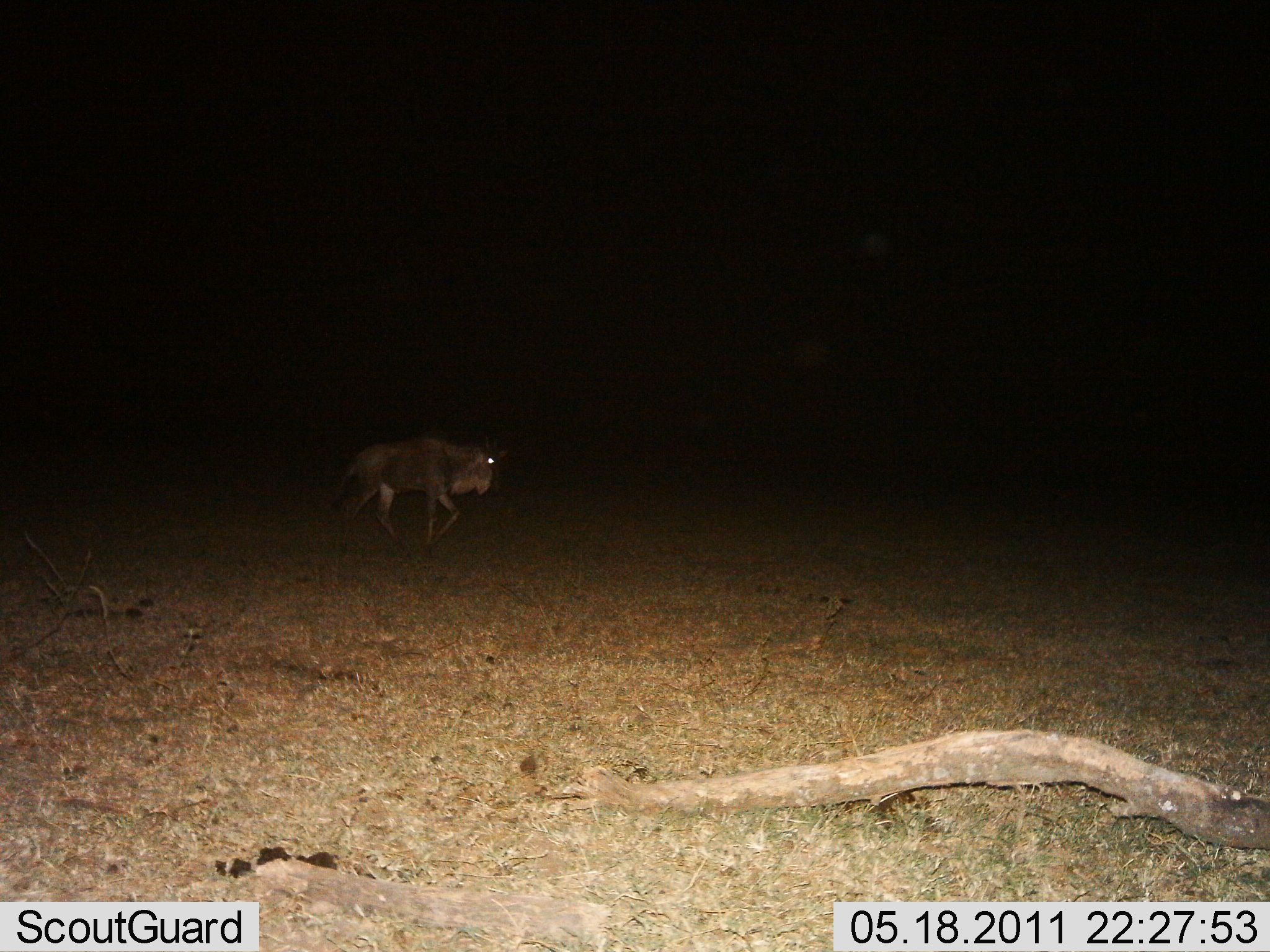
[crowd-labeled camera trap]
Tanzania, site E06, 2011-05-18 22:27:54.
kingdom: Animalia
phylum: Chordata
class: Mammalia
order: Artiodactyla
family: Bovidae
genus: Connochaetes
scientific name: Connochaetes taurinus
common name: blue wildebeest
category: wildebeest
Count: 1.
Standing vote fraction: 0%.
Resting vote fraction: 0%.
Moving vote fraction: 100%.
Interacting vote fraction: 0%.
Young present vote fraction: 0%.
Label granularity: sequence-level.